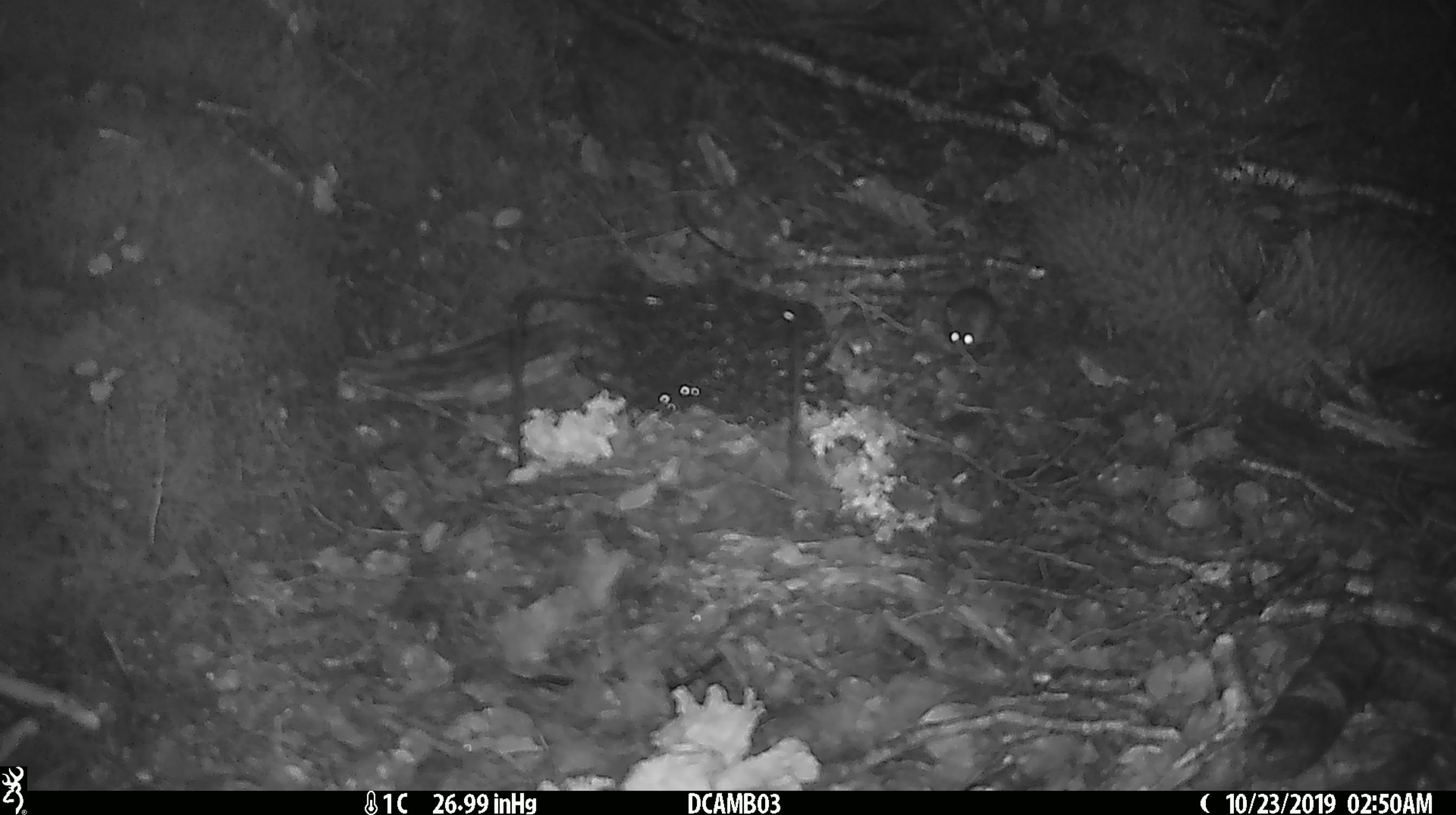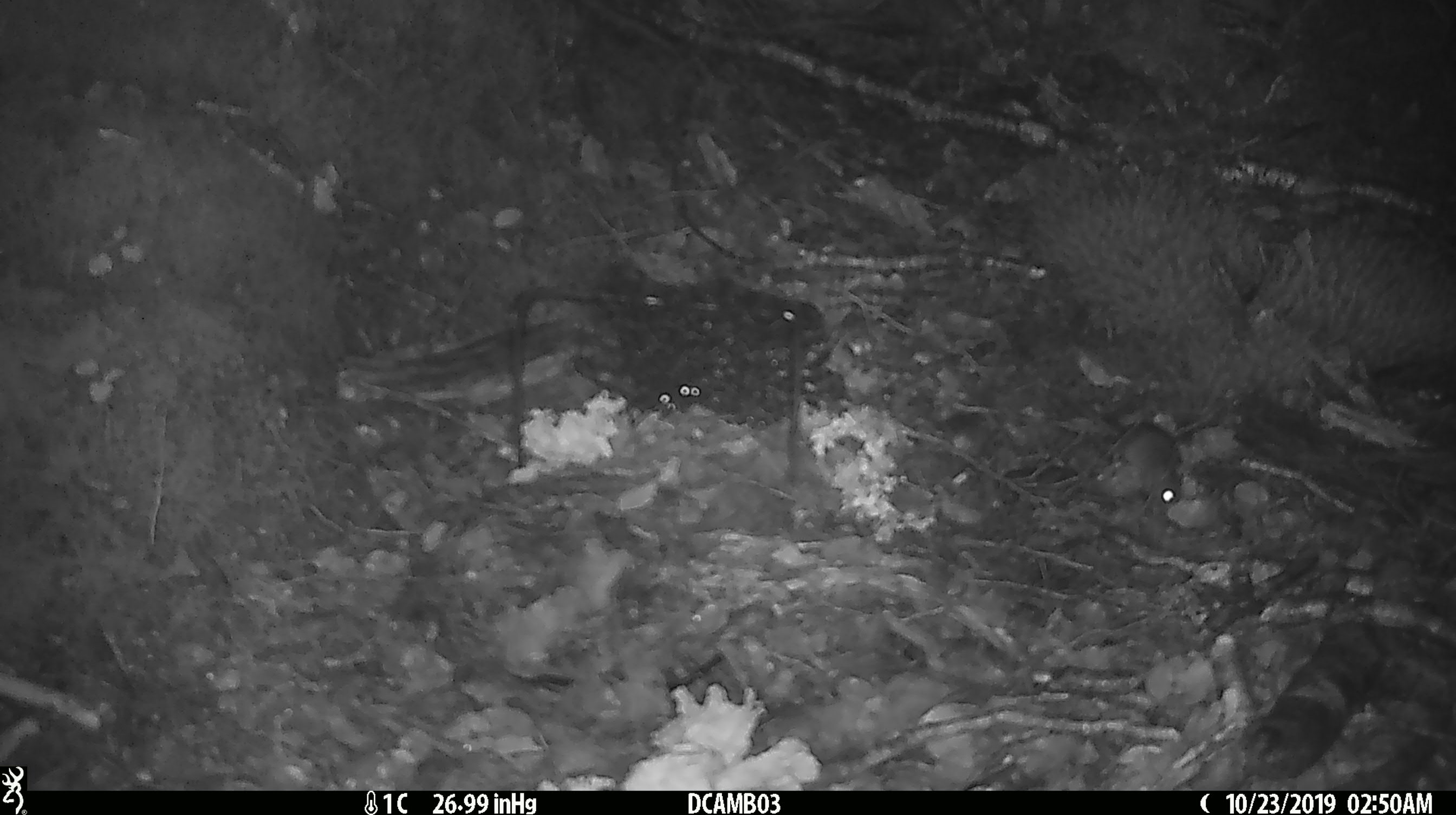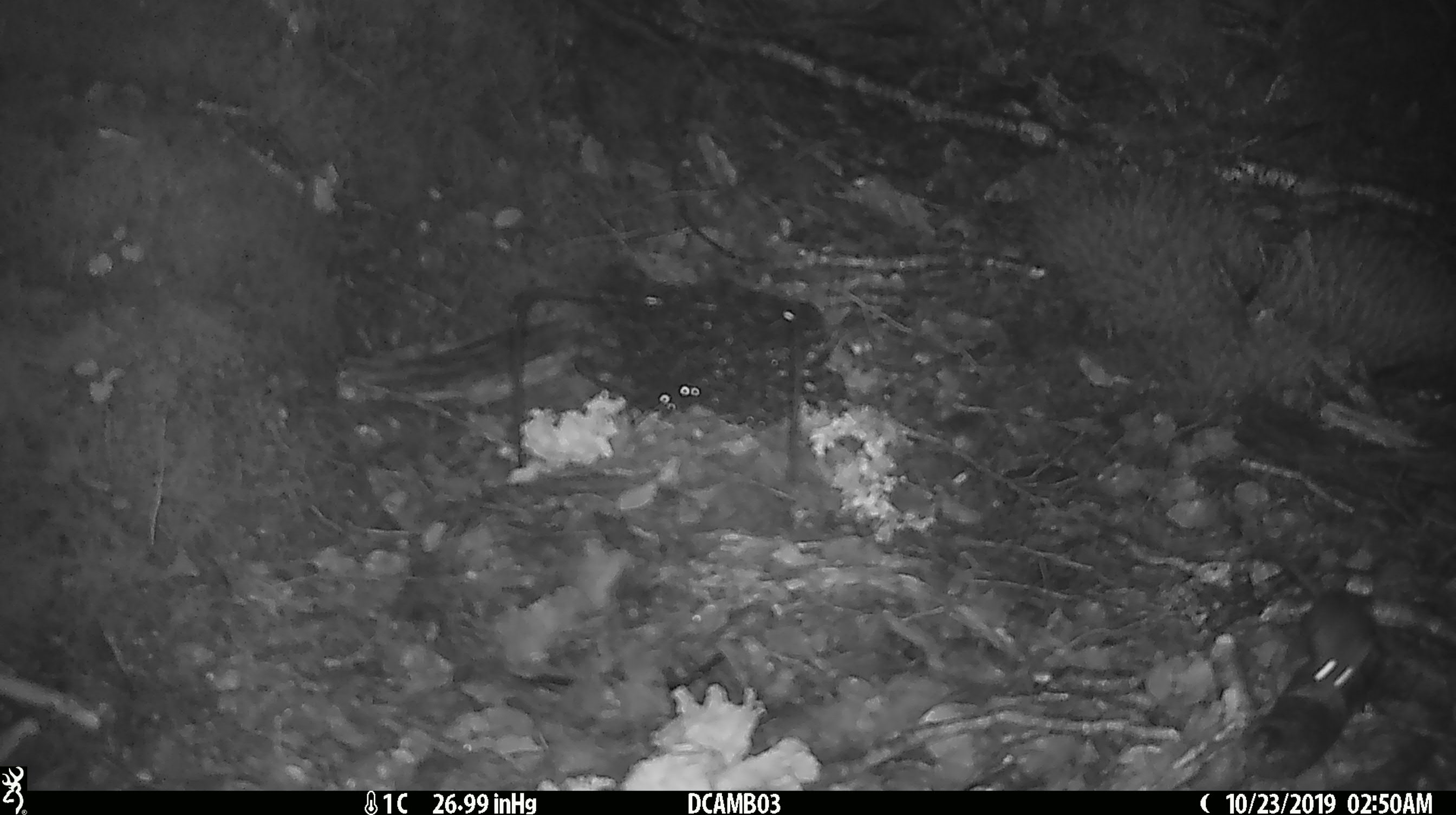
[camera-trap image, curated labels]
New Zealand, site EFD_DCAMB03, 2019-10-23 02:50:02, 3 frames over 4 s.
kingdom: Animalia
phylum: Chordata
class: Mammalia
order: Rodentia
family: Muridae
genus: Mus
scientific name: Mus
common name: mouse